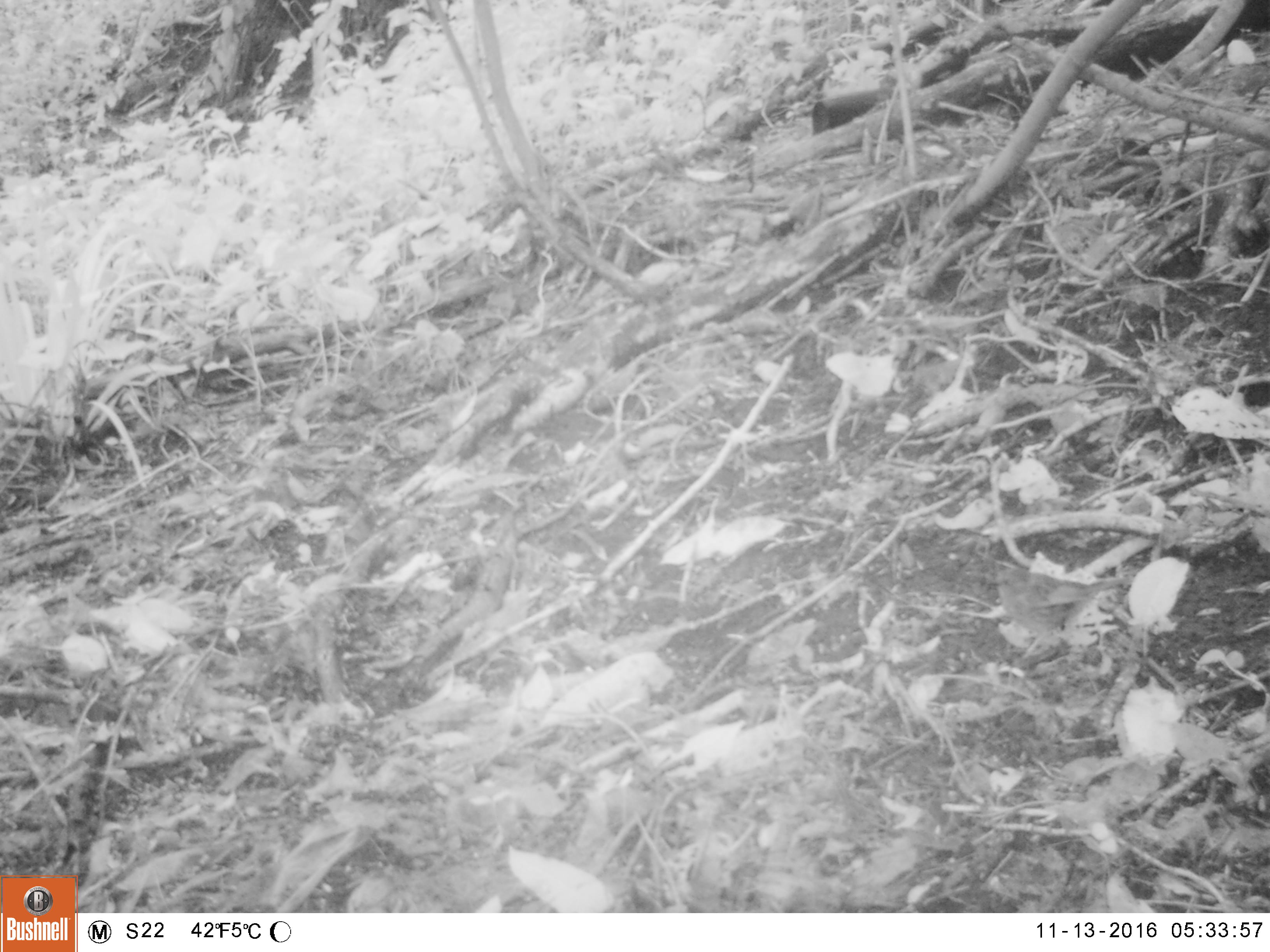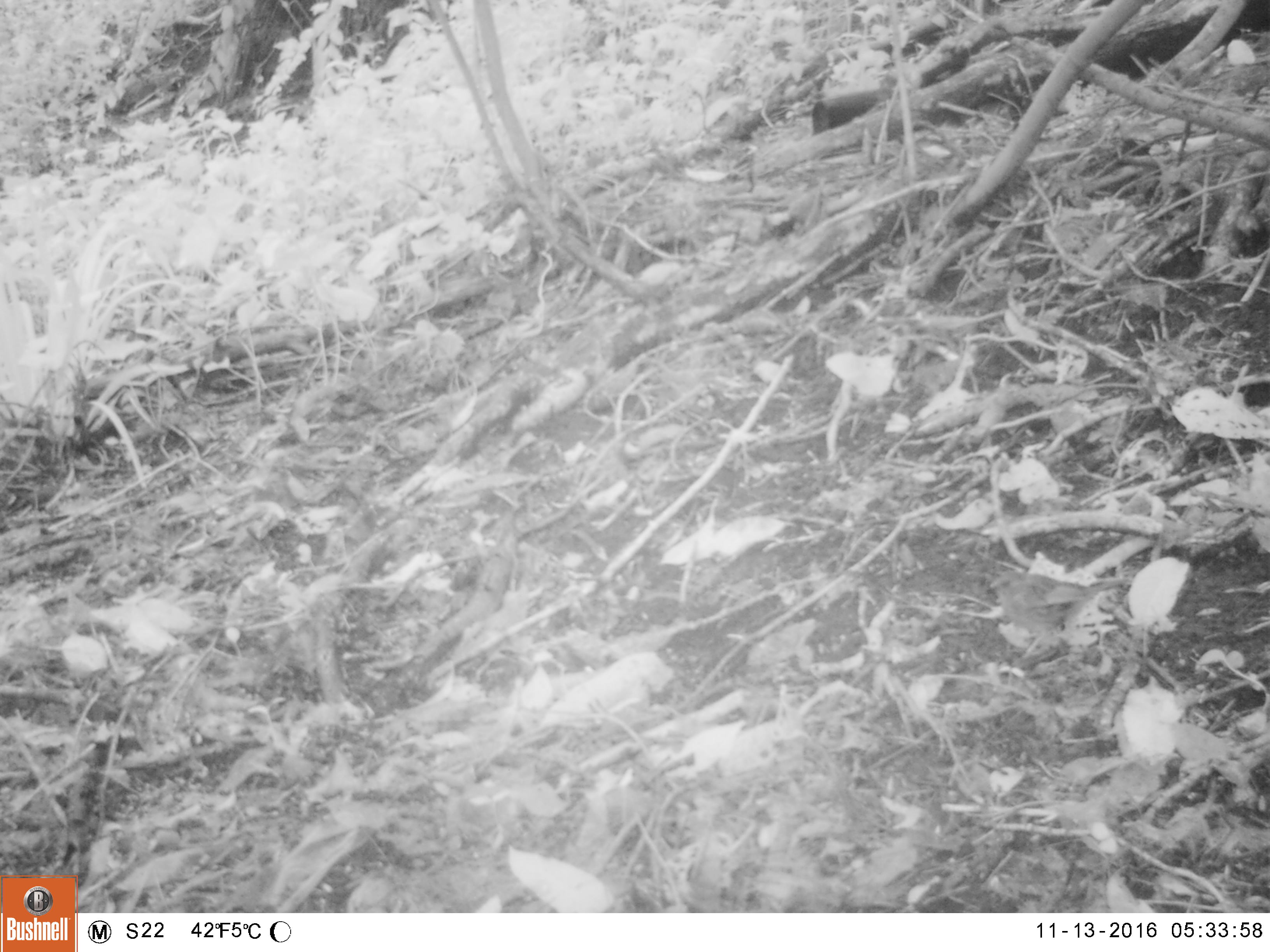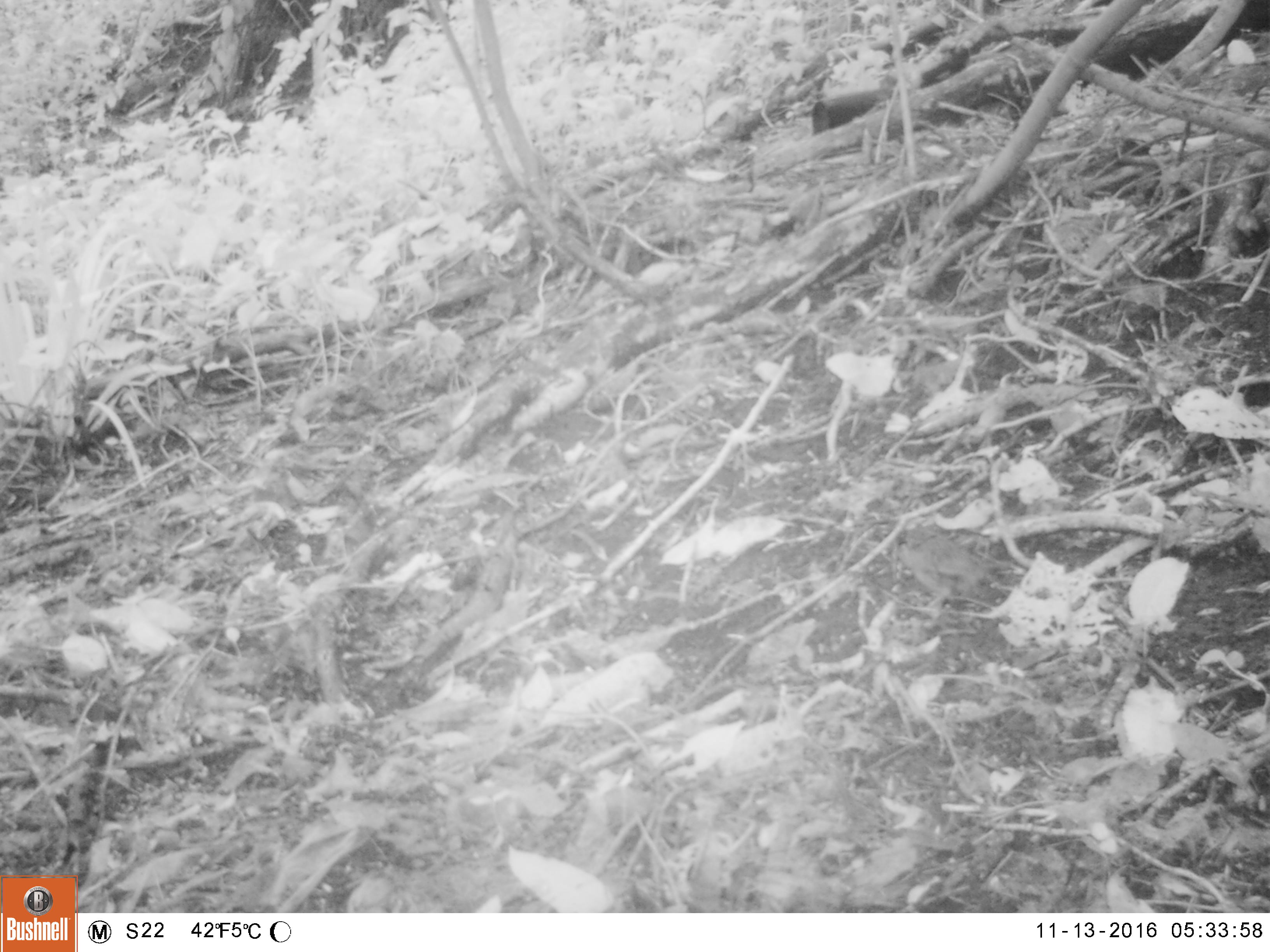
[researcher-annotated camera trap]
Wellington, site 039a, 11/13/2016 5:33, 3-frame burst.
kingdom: Animalia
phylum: Chordata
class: Aves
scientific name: Aves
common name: bird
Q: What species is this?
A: Bird (Aves).